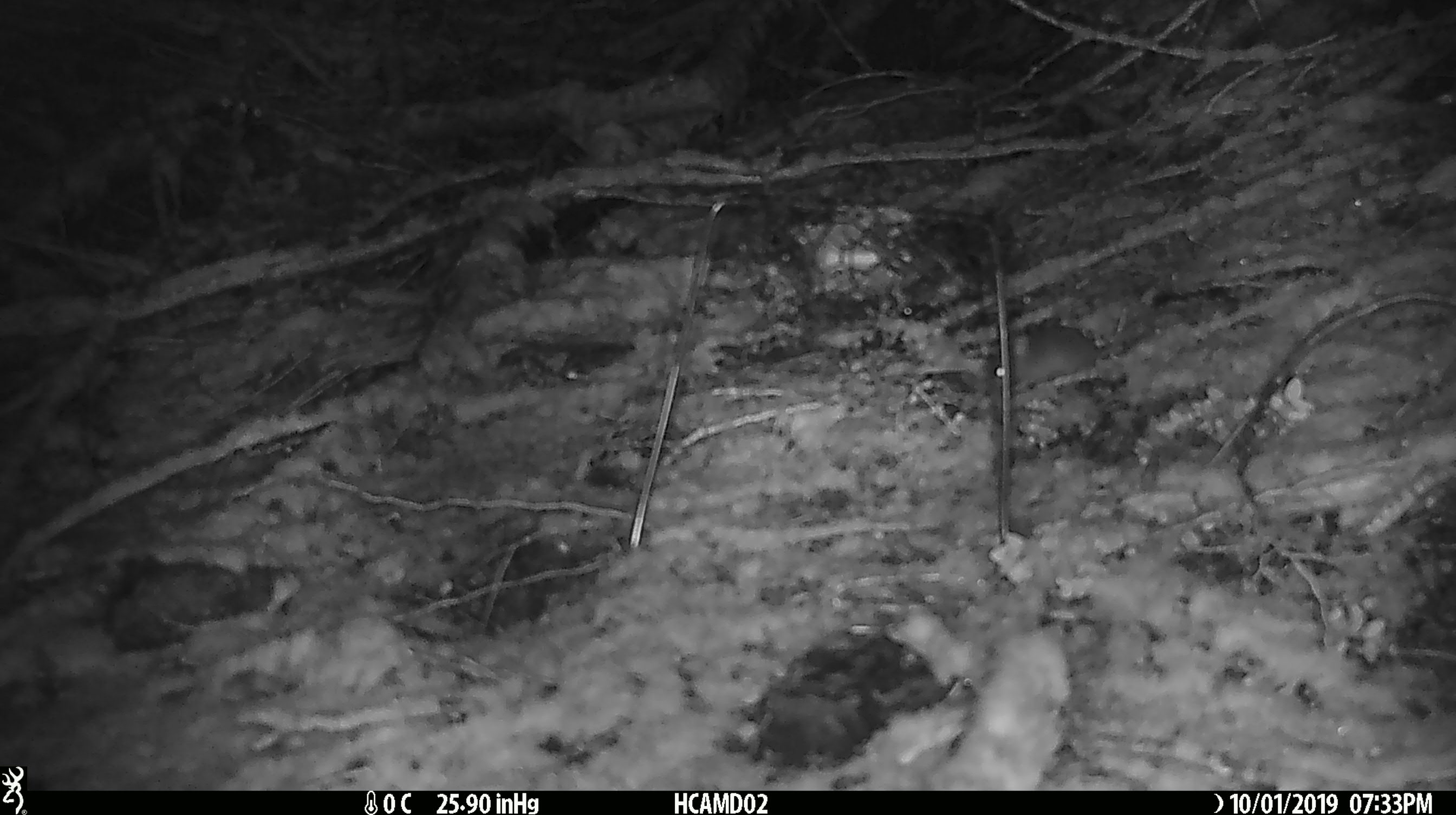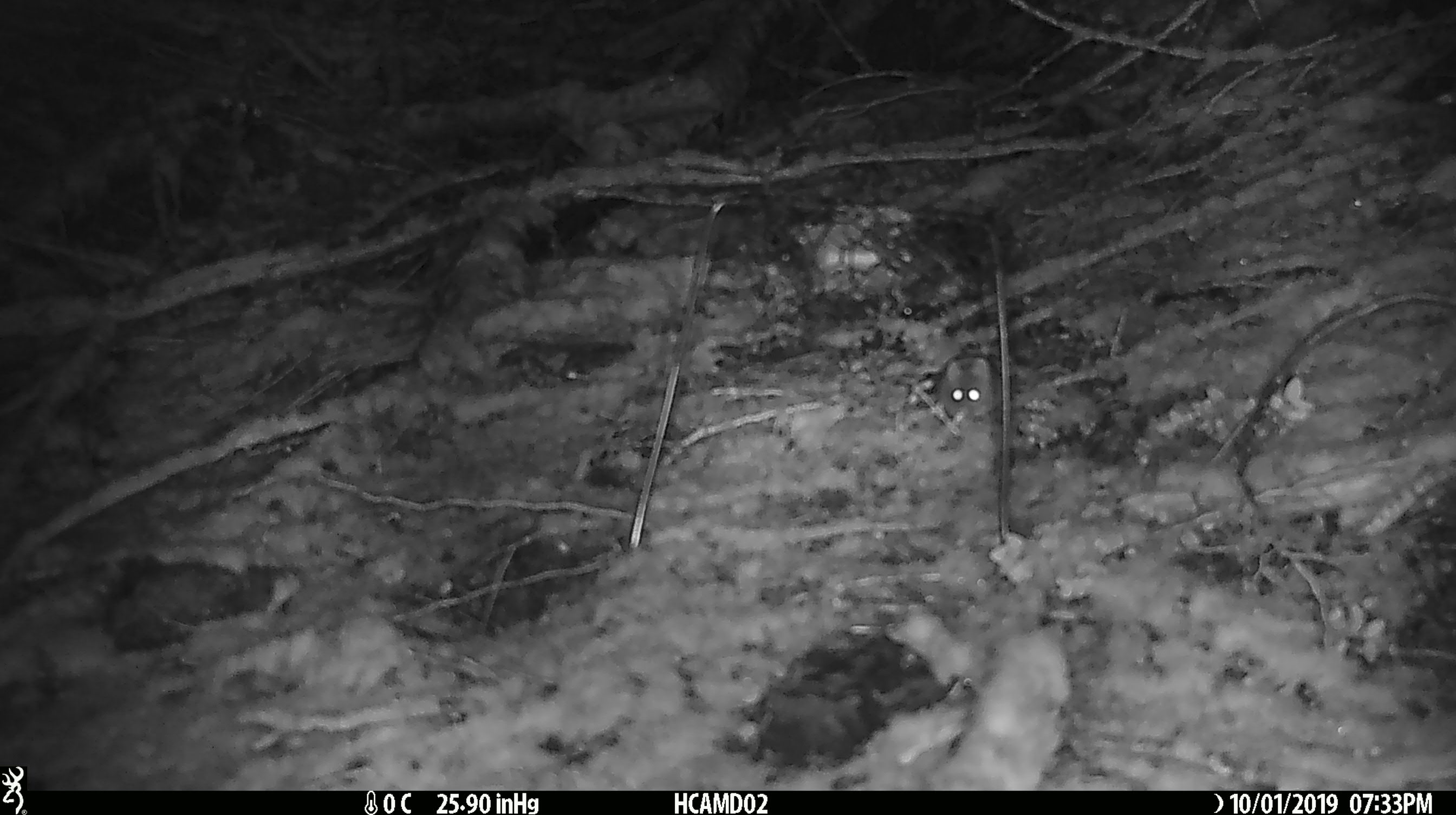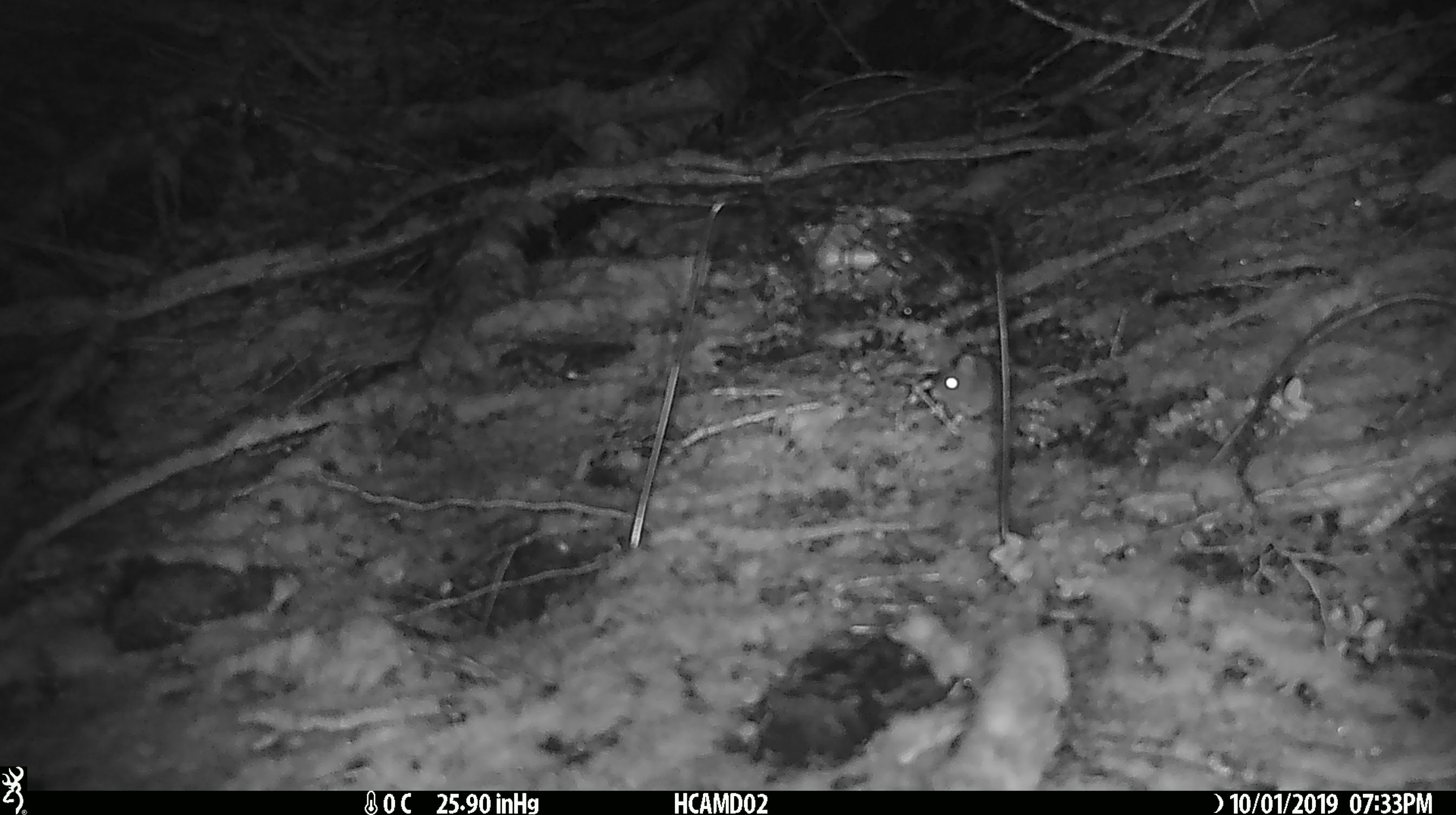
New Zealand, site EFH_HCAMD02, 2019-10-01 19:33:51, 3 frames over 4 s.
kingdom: Animalia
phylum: Chordata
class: Mammalia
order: Rodentia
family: Muridae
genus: Mus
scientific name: Mus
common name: mouse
Mouse (Mus).